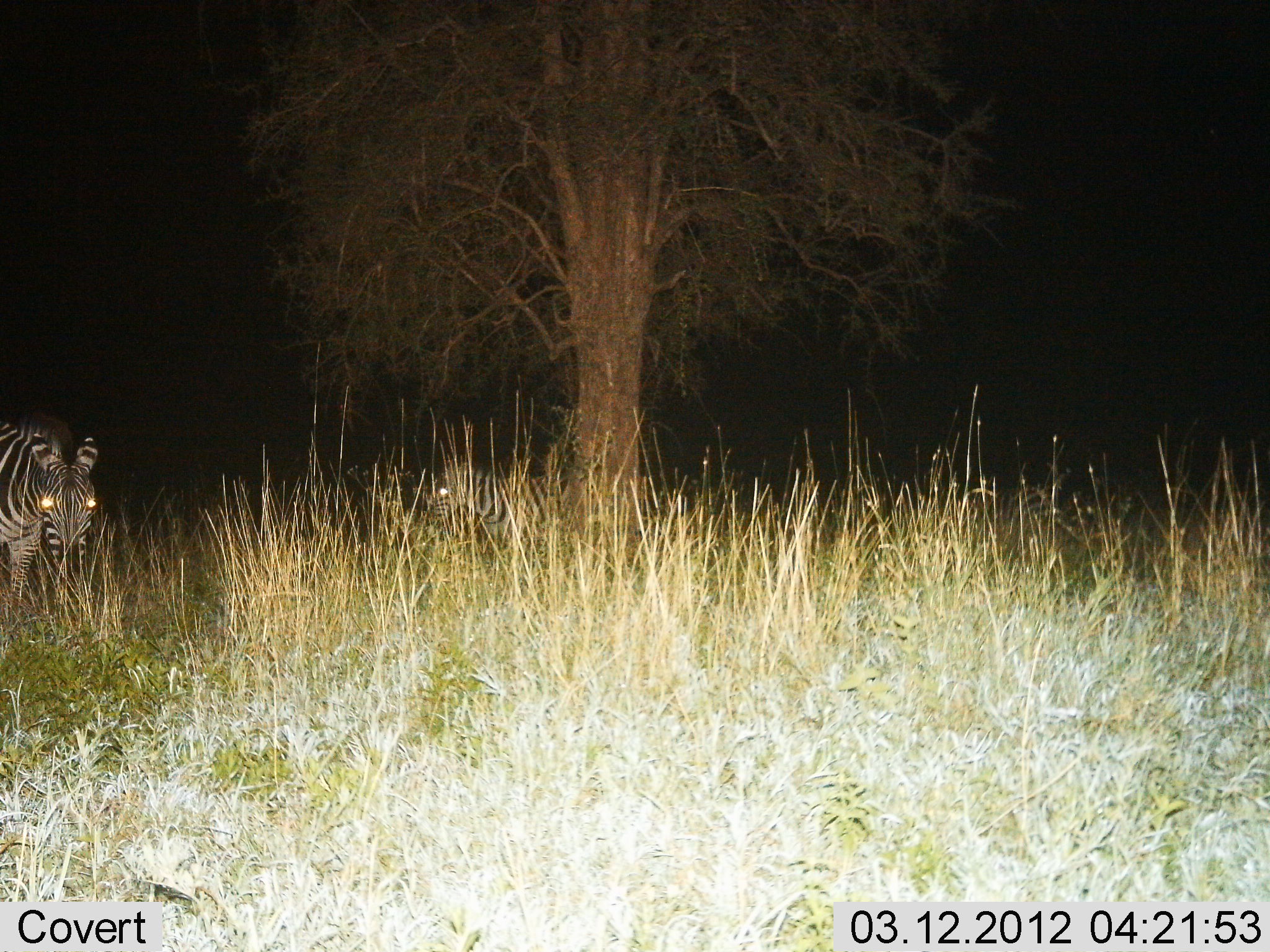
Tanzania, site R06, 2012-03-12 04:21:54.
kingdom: Animalia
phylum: Chordata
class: Mammalia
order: Perissodactyla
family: Equidae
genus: Equus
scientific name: Equus quagga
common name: plains zebra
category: zebra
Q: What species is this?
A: Zebra (plains zebra) (Equus quagga).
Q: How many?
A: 2.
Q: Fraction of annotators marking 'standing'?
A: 75%.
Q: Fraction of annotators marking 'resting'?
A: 5%.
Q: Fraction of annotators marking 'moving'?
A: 10%.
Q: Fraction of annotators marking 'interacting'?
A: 0%.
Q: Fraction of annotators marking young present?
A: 5%.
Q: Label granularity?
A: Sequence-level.